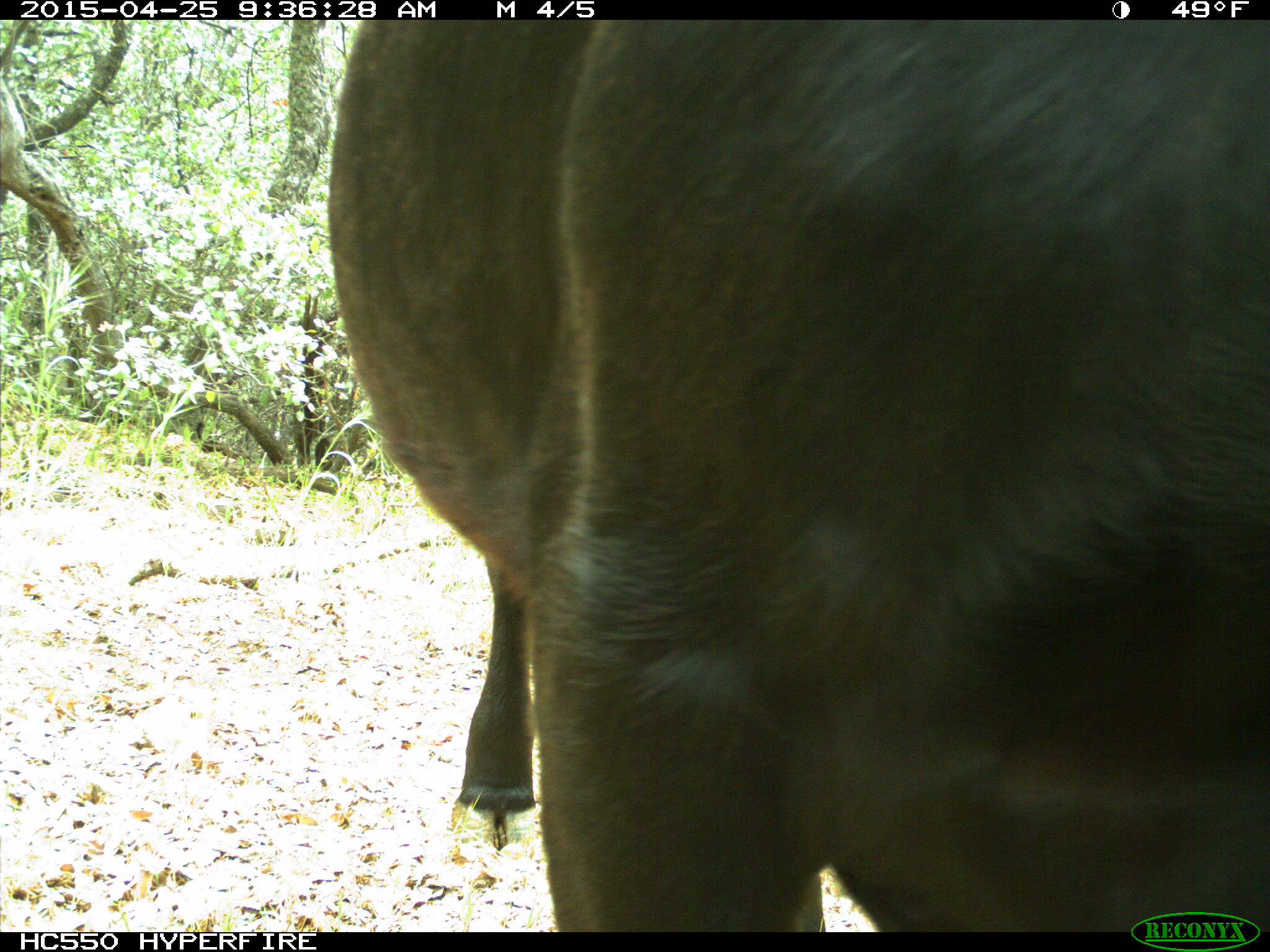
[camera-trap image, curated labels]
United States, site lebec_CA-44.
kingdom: Animalia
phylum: Chordata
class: Mammalia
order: Artiodactyla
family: Suidae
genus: Sus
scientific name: Sus scrofa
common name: wild boar